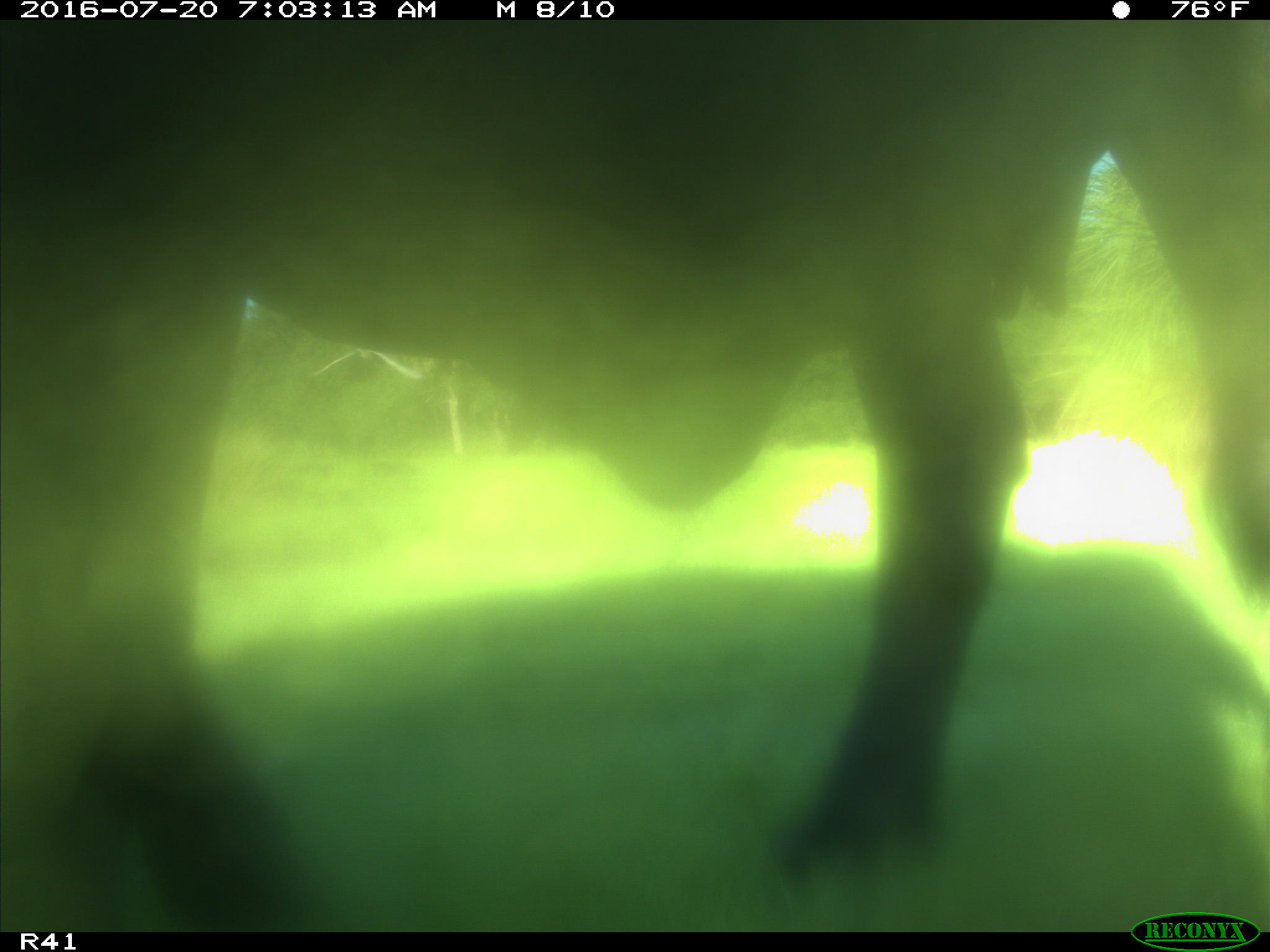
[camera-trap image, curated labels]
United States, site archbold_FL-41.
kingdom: Animalia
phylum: Chordata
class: Mammalia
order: Artiodactyla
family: Bovidae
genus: Bos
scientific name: Bos taurus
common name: domestic cow